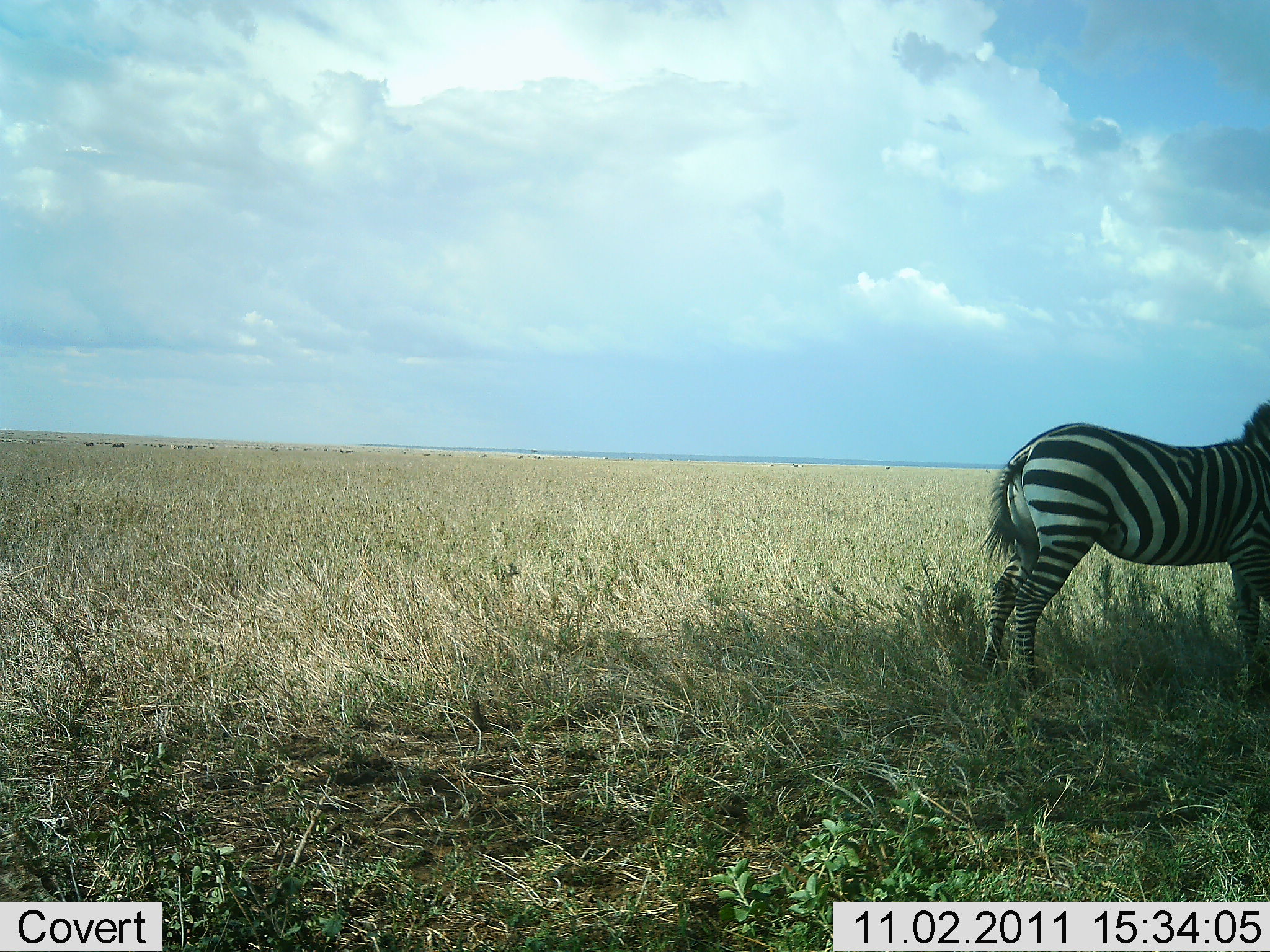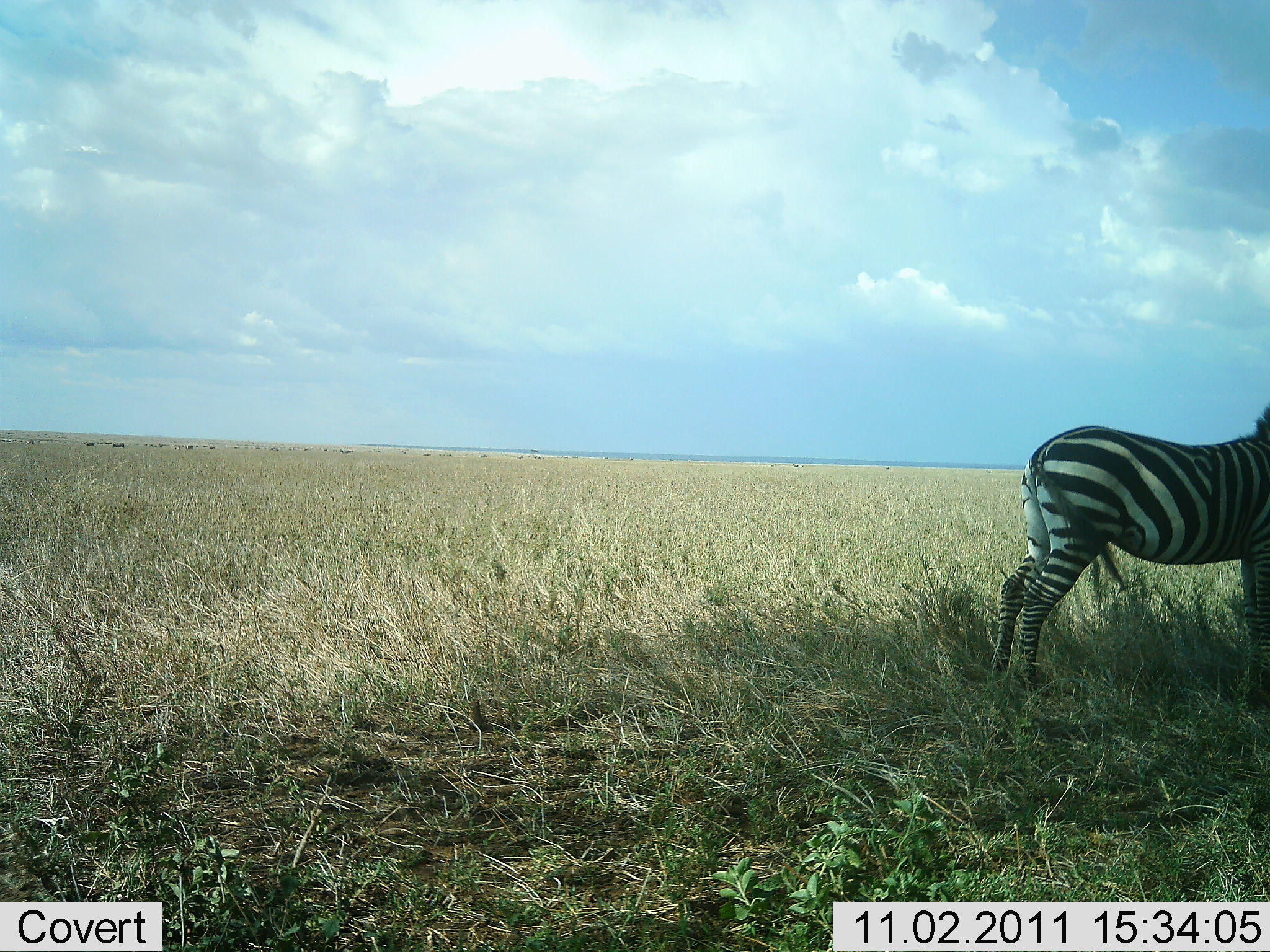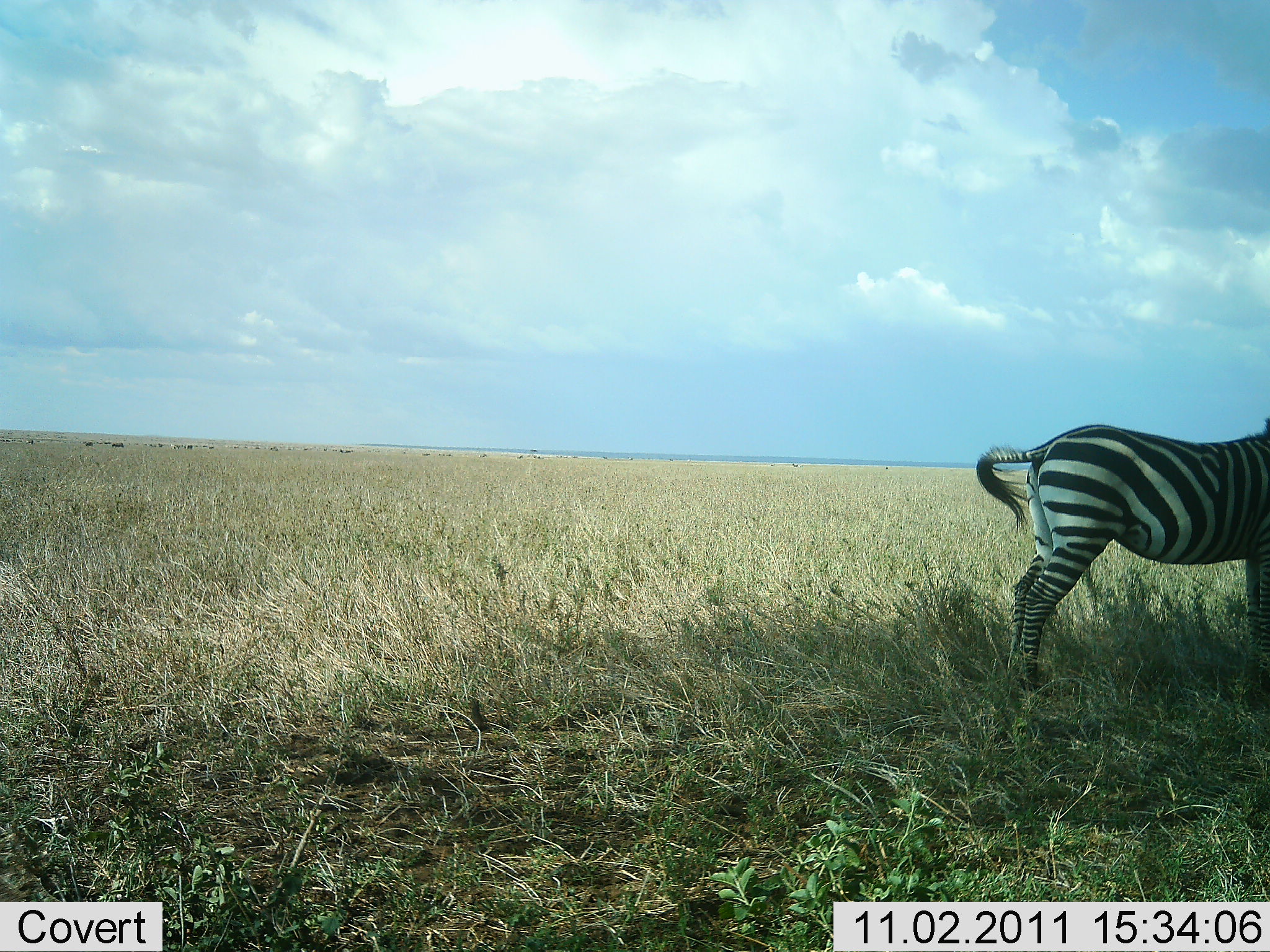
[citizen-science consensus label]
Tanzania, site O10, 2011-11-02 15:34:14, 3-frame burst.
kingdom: Animalia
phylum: Chordata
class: Mammalia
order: Perissodactyla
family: Equidae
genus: Equus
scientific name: Equus quagga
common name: plains zebra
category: zebra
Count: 1.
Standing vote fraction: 91%.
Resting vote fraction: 9%.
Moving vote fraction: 0%.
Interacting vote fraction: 0%.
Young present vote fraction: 0%.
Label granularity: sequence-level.